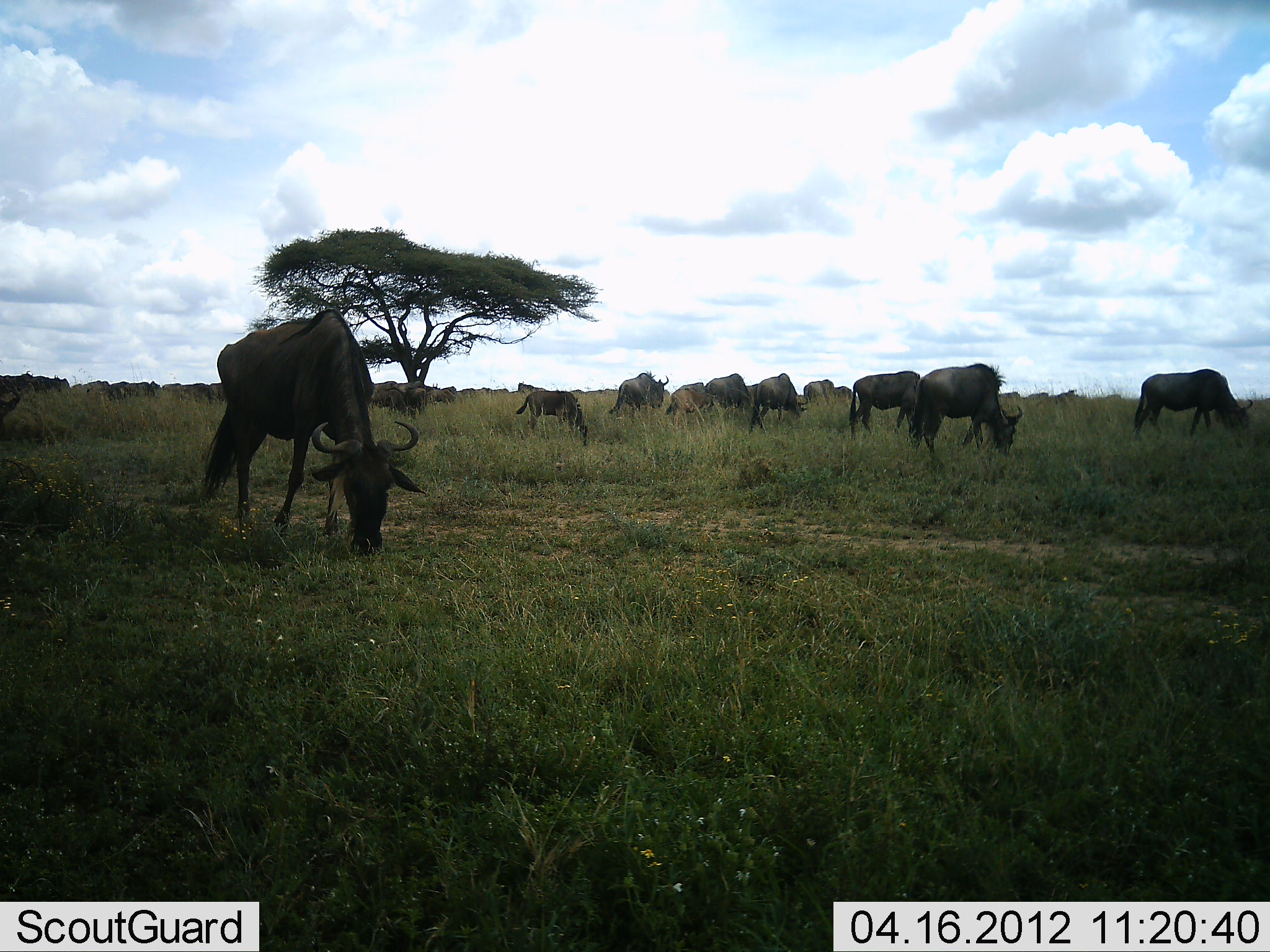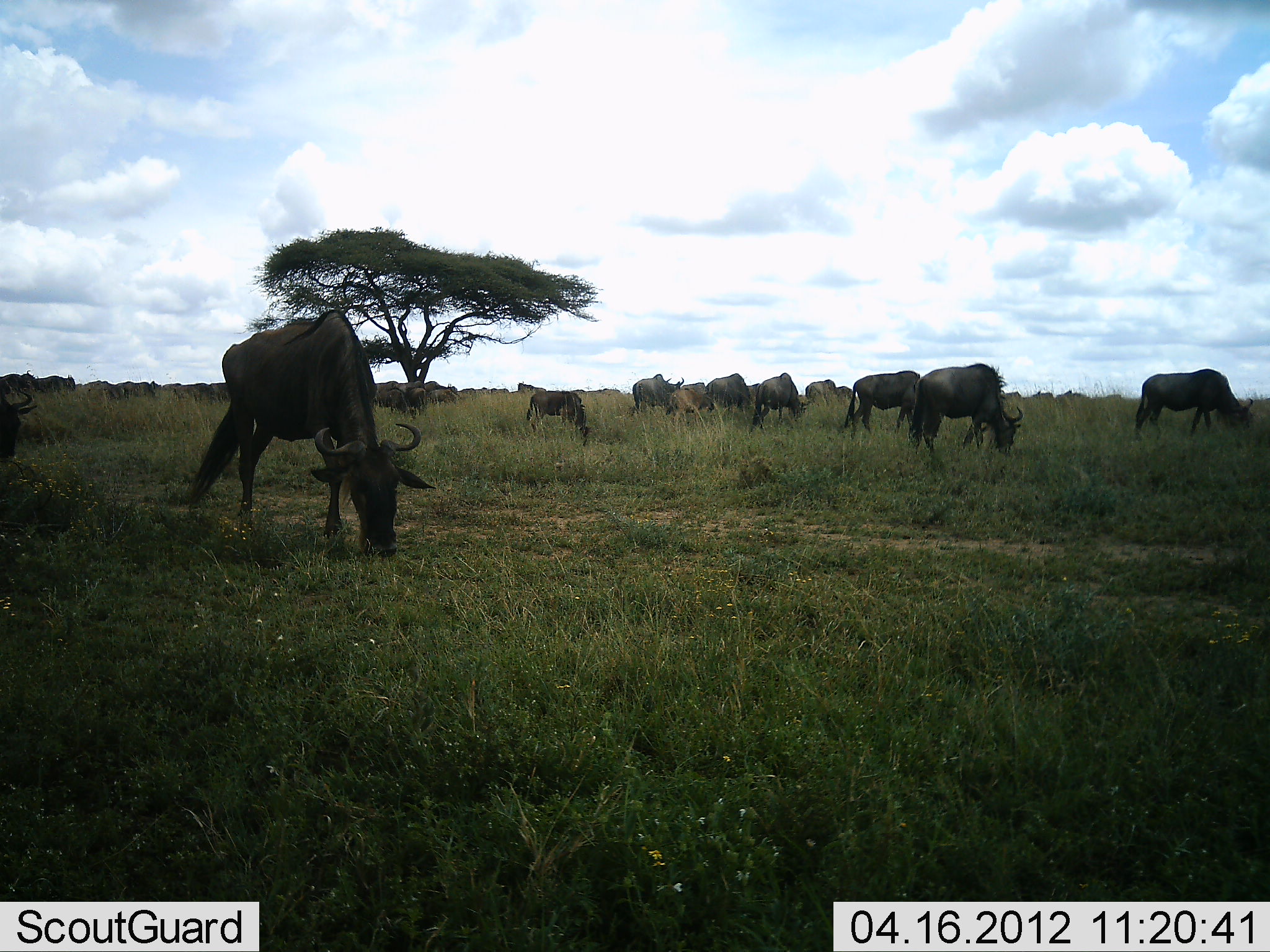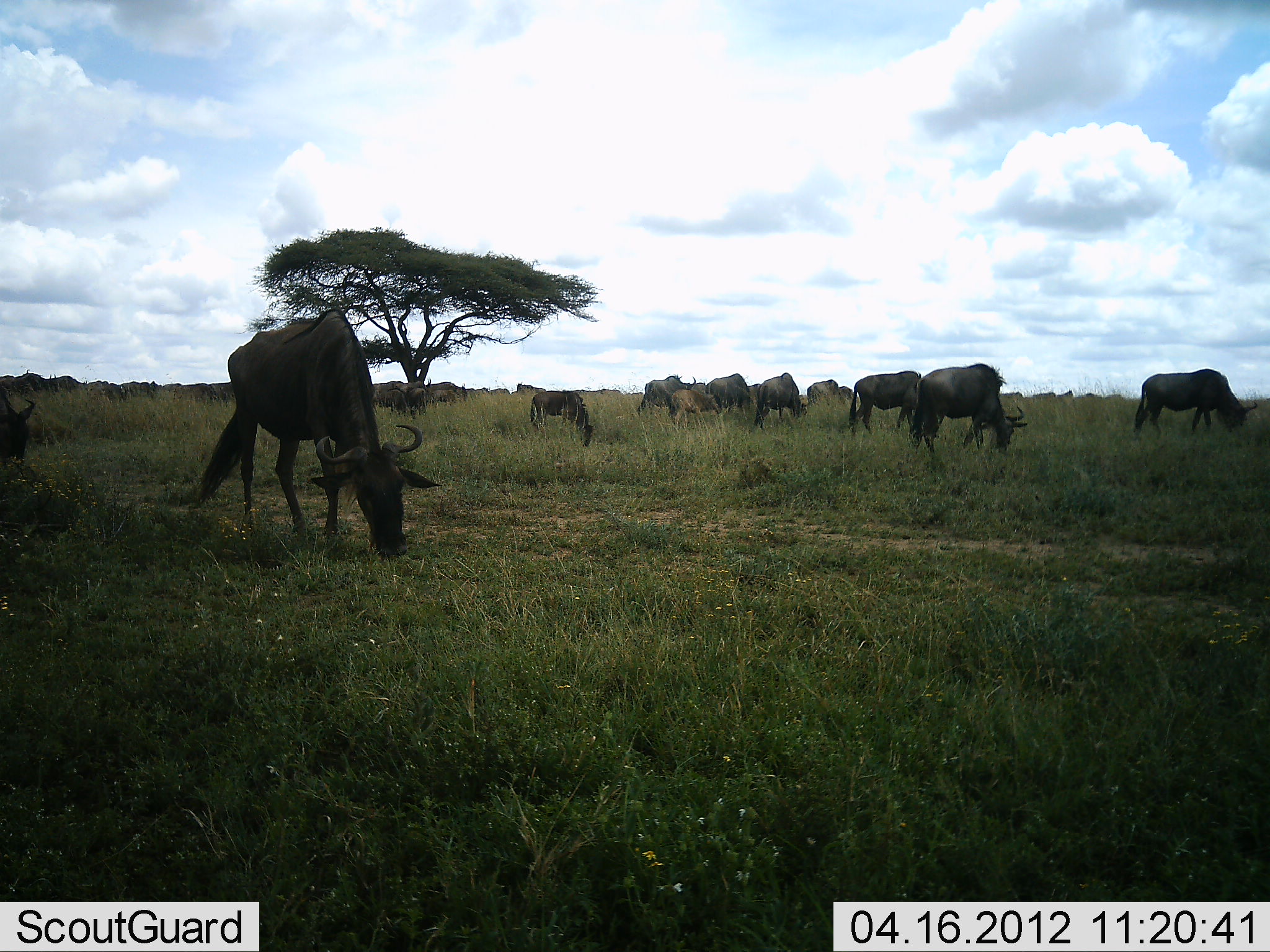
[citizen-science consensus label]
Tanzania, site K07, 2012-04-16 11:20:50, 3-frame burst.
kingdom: Animalia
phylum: Chordata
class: Mammalia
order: Artiodactyla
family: Bovidae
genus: Connochaetes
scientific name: Connochaetes taurinus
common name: blue wildebeest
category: wildebeest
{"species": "wildebeest (blue wildebeest) (Connochaetes taurinus)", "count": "11-50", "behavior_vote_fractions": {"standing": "33%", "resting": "0%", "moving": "29%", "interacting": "0%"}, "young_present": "10%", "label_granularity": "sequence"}